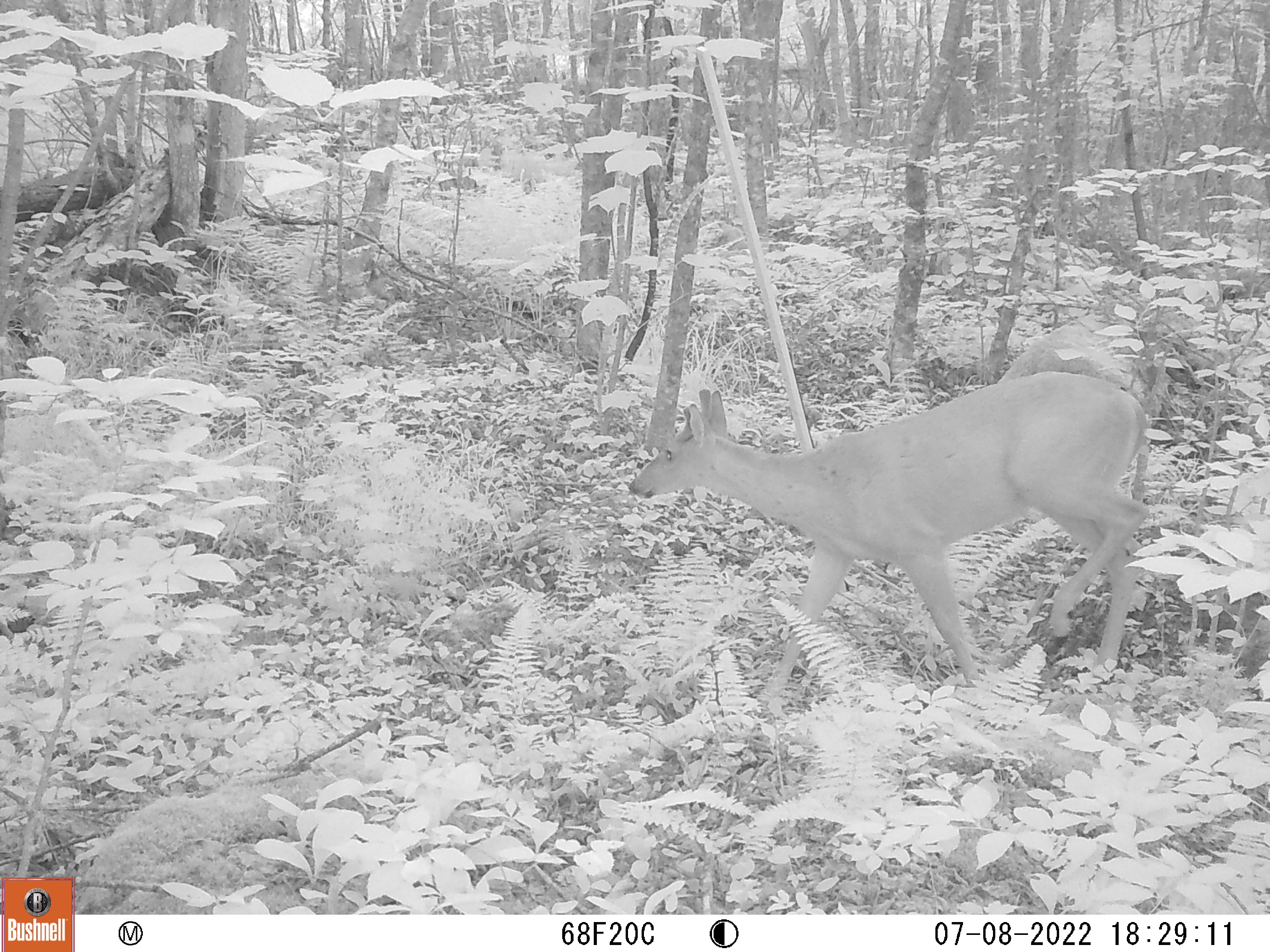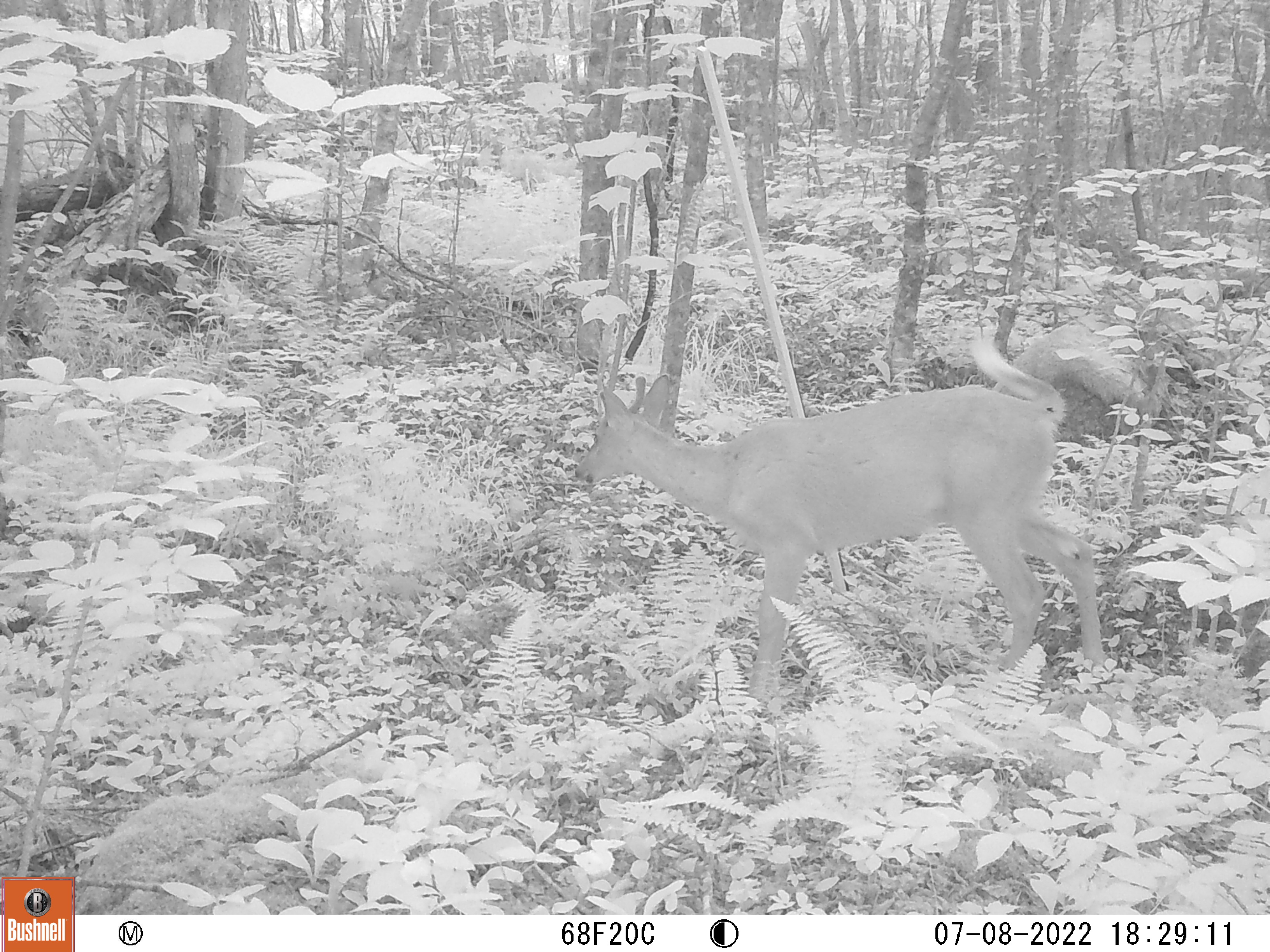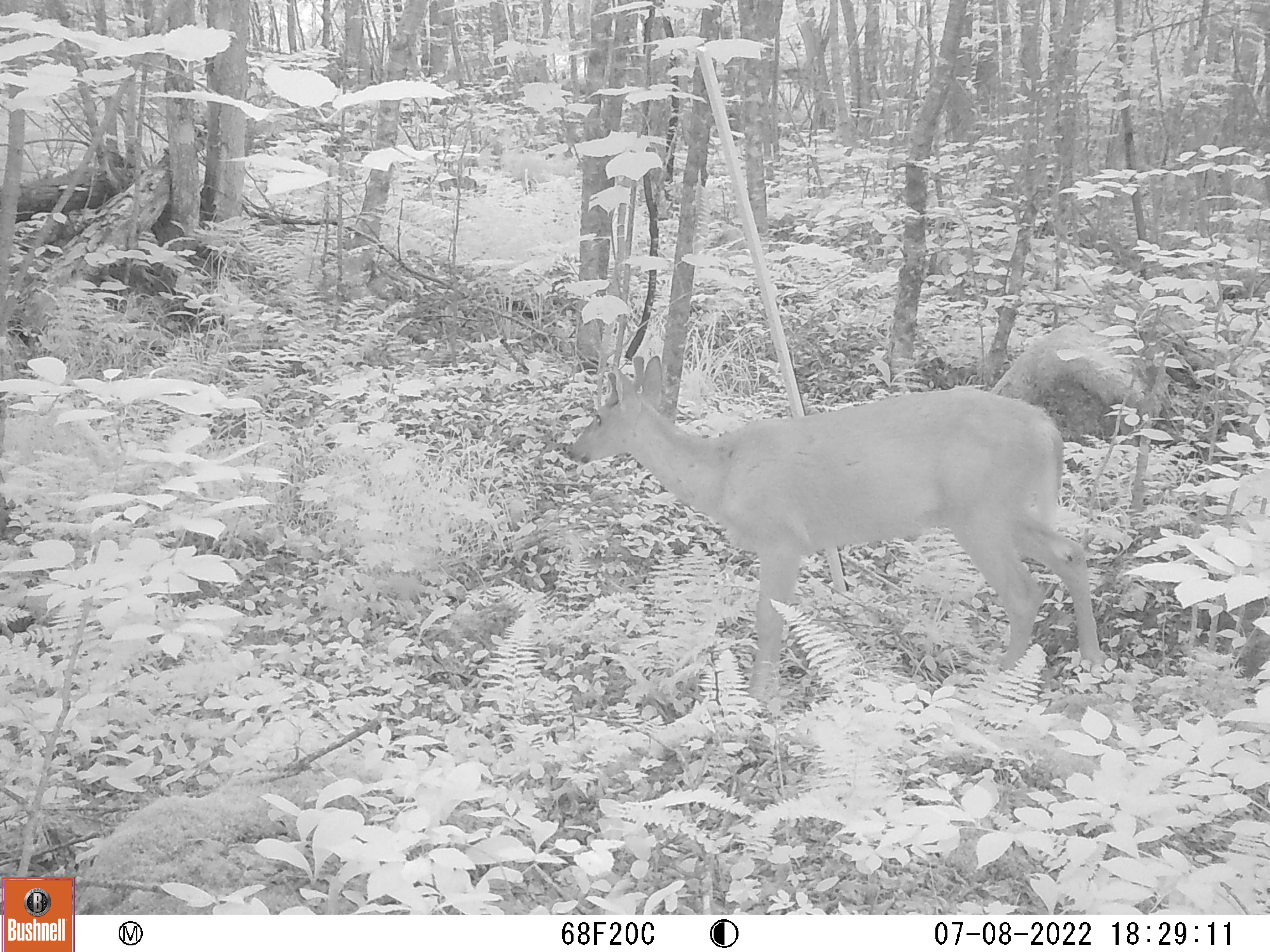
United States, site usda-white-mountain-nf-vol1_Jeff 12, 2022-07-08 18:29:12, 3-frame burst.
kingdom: Animalia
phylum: Chordata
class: Mammalia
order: Artiodactyla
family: Cervidae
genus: Odocoileus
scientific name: Odocoileus virginianus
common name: white-tailed deer